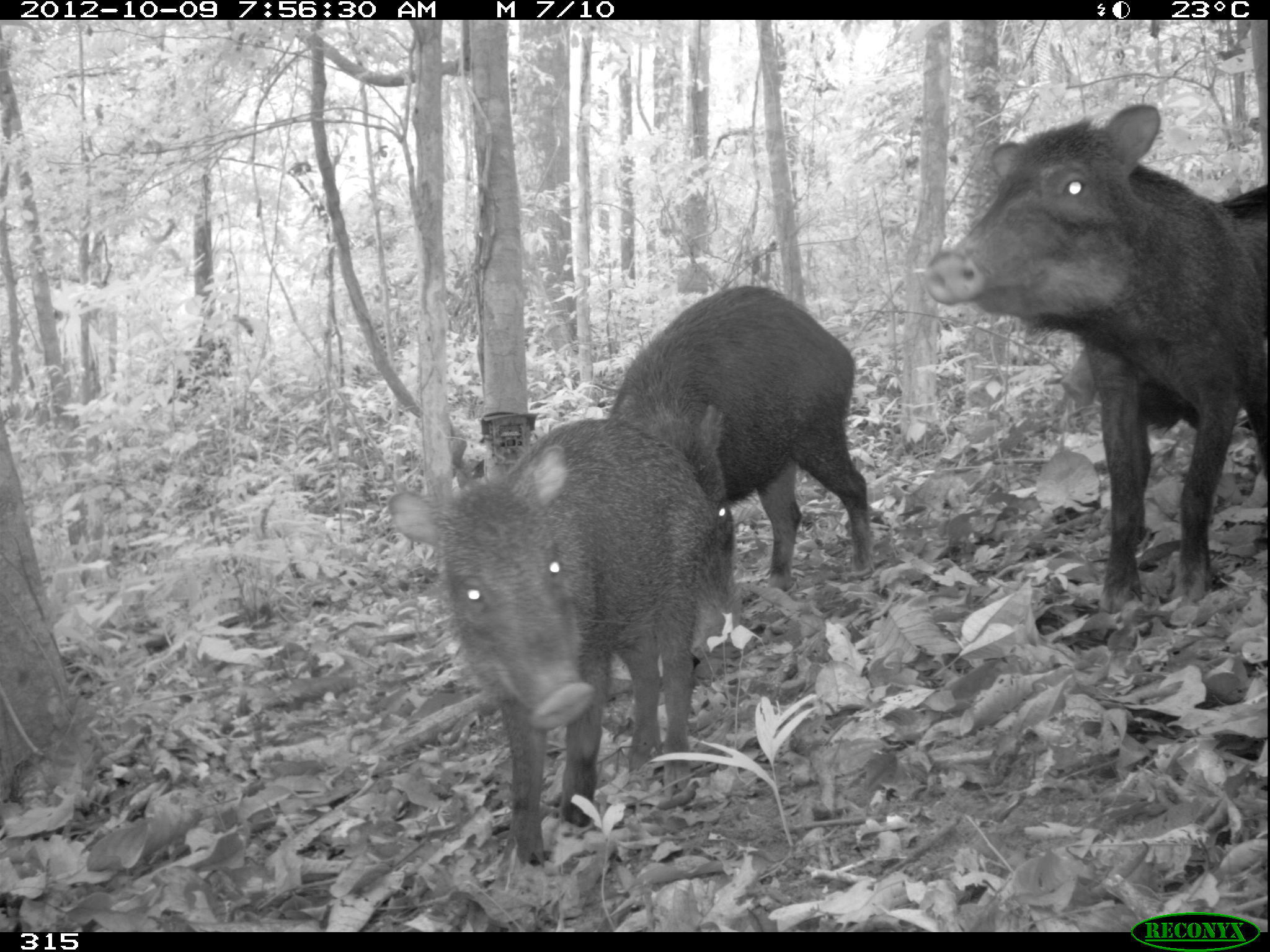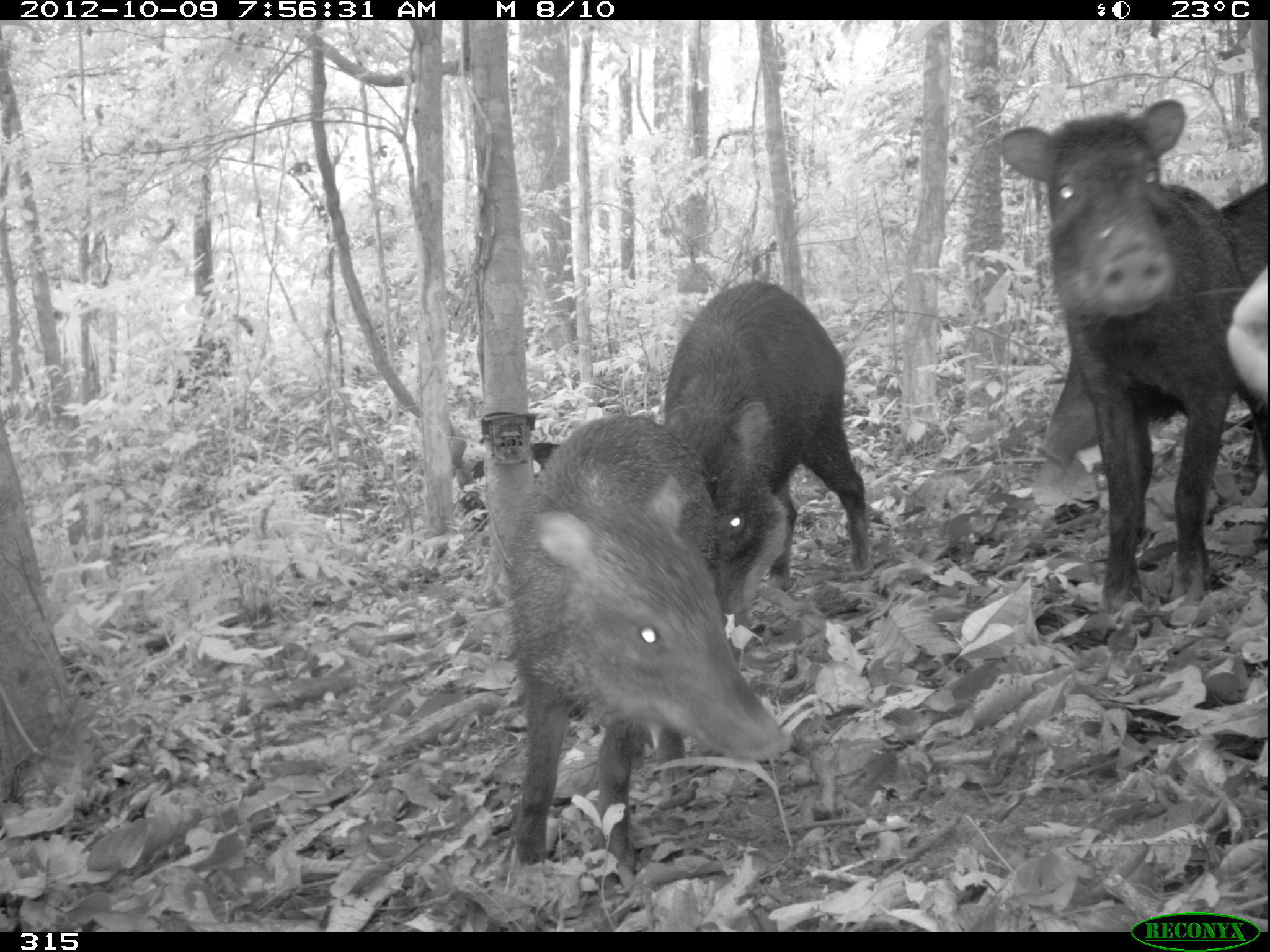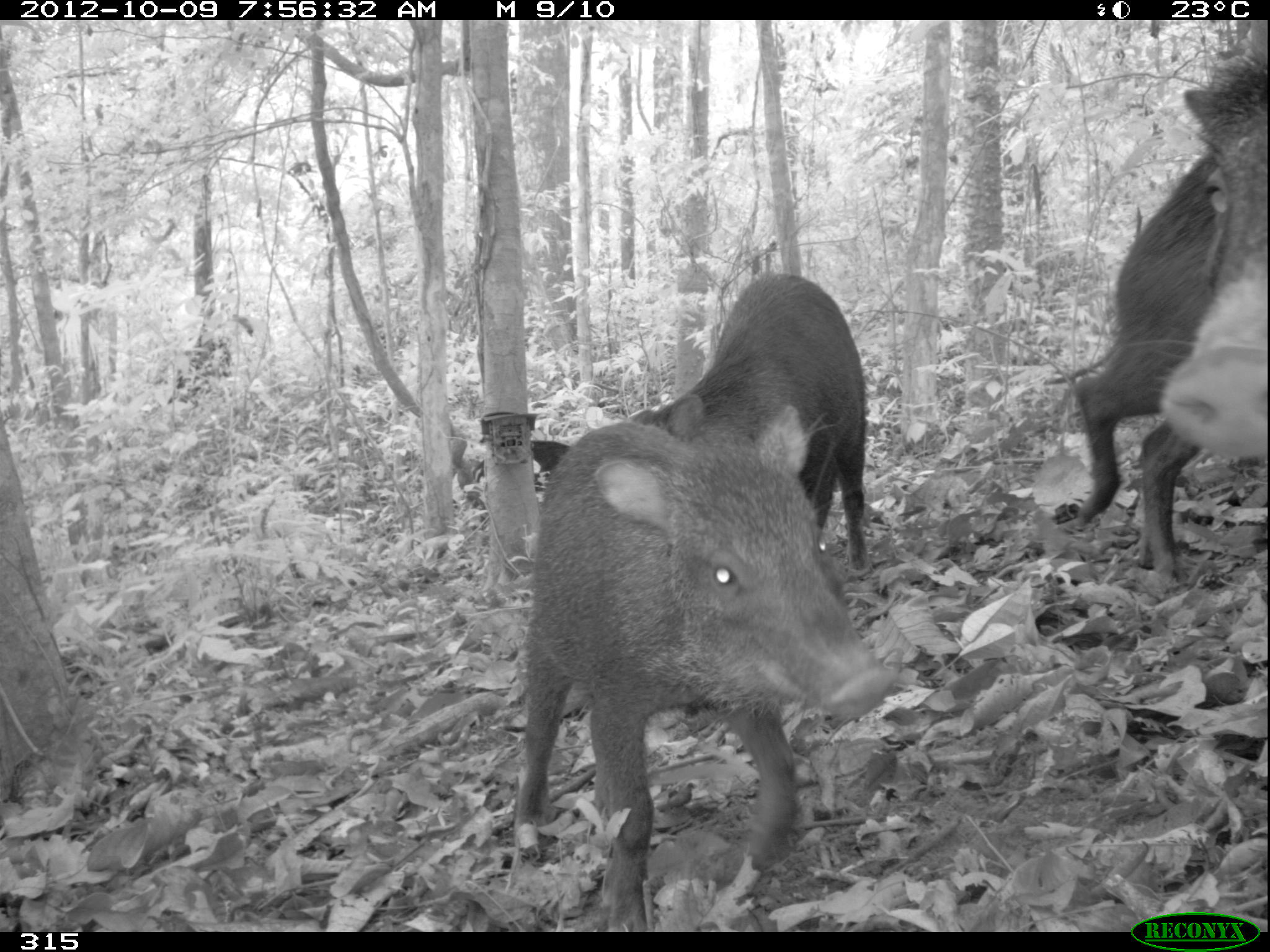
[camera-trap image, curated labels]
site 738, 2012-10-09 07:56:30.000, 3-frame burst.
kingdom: Animalia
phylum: Chordata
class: Mammalia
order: Artiodactyla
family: Tayassuidae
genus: Tayassu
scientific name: Tayassu pecari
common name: white-lipped peccary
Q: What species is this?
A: Tayassu pecari (white-lipped peccary).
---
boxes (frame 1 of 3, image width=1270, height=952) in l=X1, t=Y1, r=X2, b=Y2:
tayassu pecari: l=916, t=97, r=1270, b=613; l=384, t=414, r=719, b=867; l=603, t=283, r=874, b=663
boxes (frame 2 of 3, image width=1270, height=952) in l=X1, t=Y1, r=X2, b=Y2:
tayassu pecari: l=995, t=94, r=1263, b=616; l=499, t=410, r=795, b=873; l=658, t=277, r=872, b=667; l=1036, t=176, r=1266, b=493; l=1221, t=255, r=1270, b=403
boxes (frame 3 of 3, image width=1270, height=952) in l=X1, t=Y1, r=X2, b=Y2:
tayassu pecari: l=511, t=401, r=897, b=932; l=525, t=271, r=869, b=577; l=1070, t=145, r=1216, b=583; l=1145, t=44, r=1270, b=477